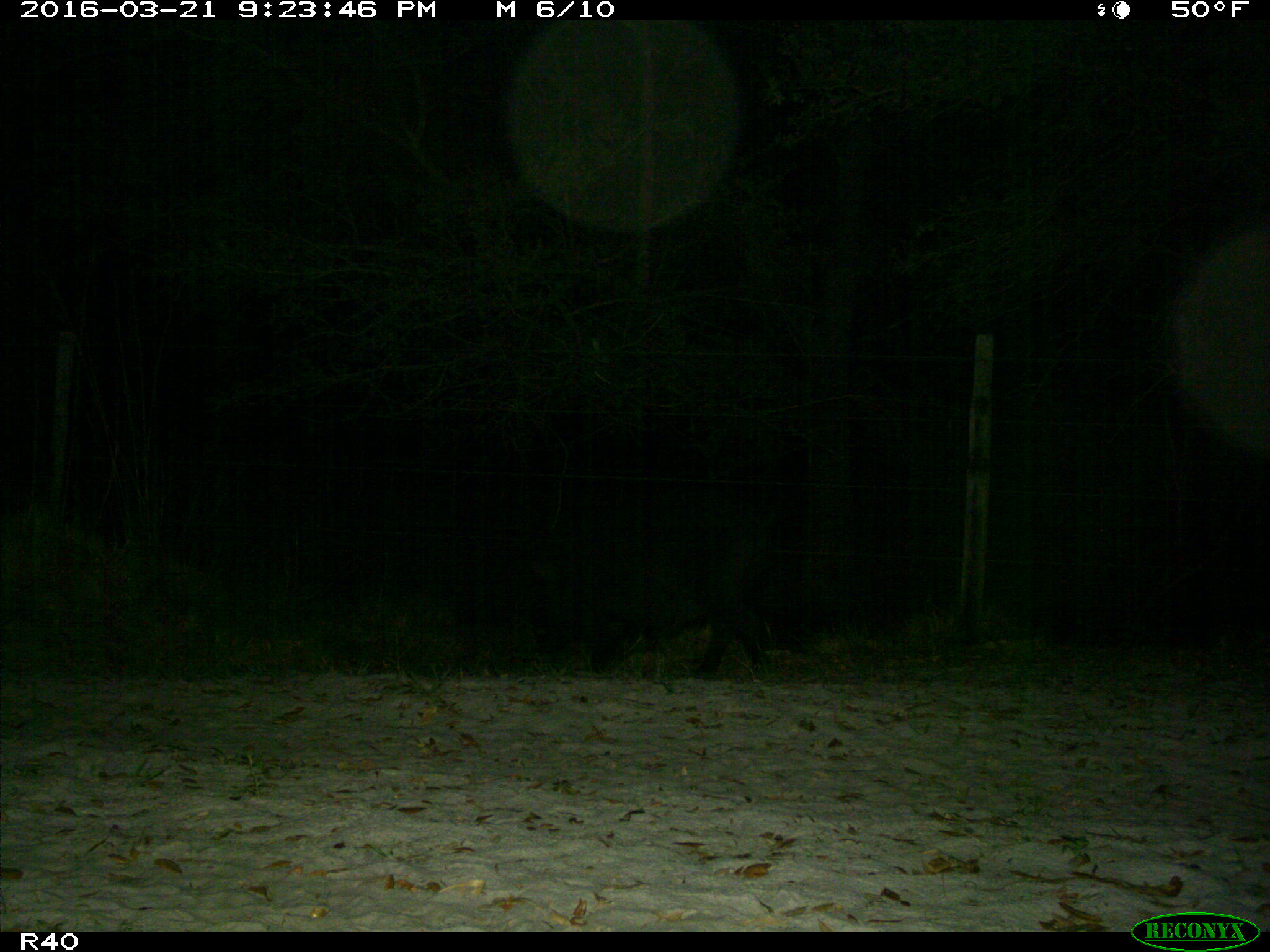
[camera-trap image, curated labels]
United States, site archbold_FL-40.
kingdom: Animalia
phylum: Chordata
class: Mammalia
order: Artiodactyla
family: Suidae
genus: Sus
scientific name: Sus scrofa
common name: wild boar